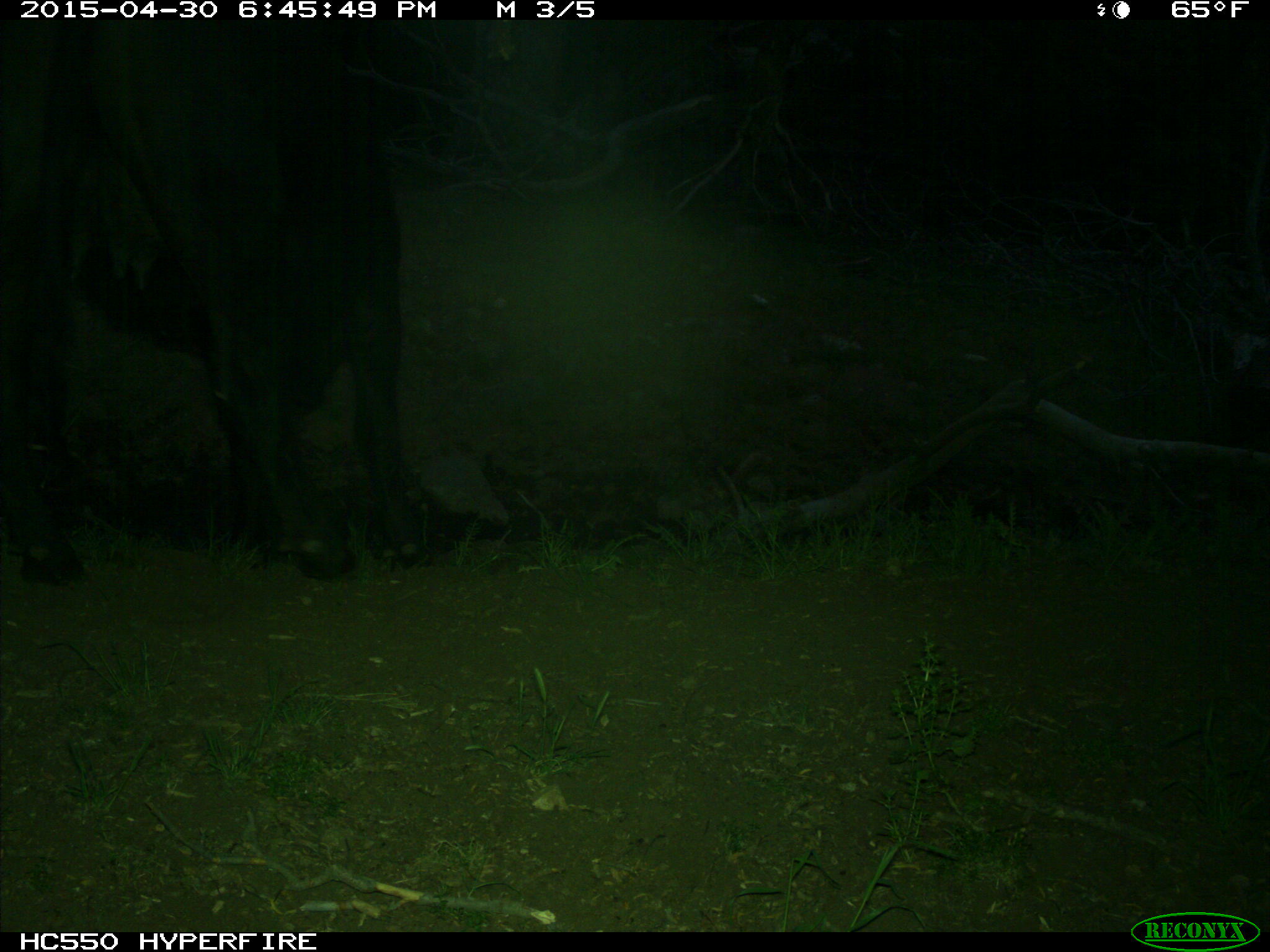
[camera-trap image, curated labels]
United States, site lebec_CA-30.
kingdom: Animalia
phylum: Chordata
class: Mammalia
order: Artiodactyla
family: Bovidae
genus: Bos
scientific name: Bos taurus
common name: domestic cow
Bos taurus (domestic cow).